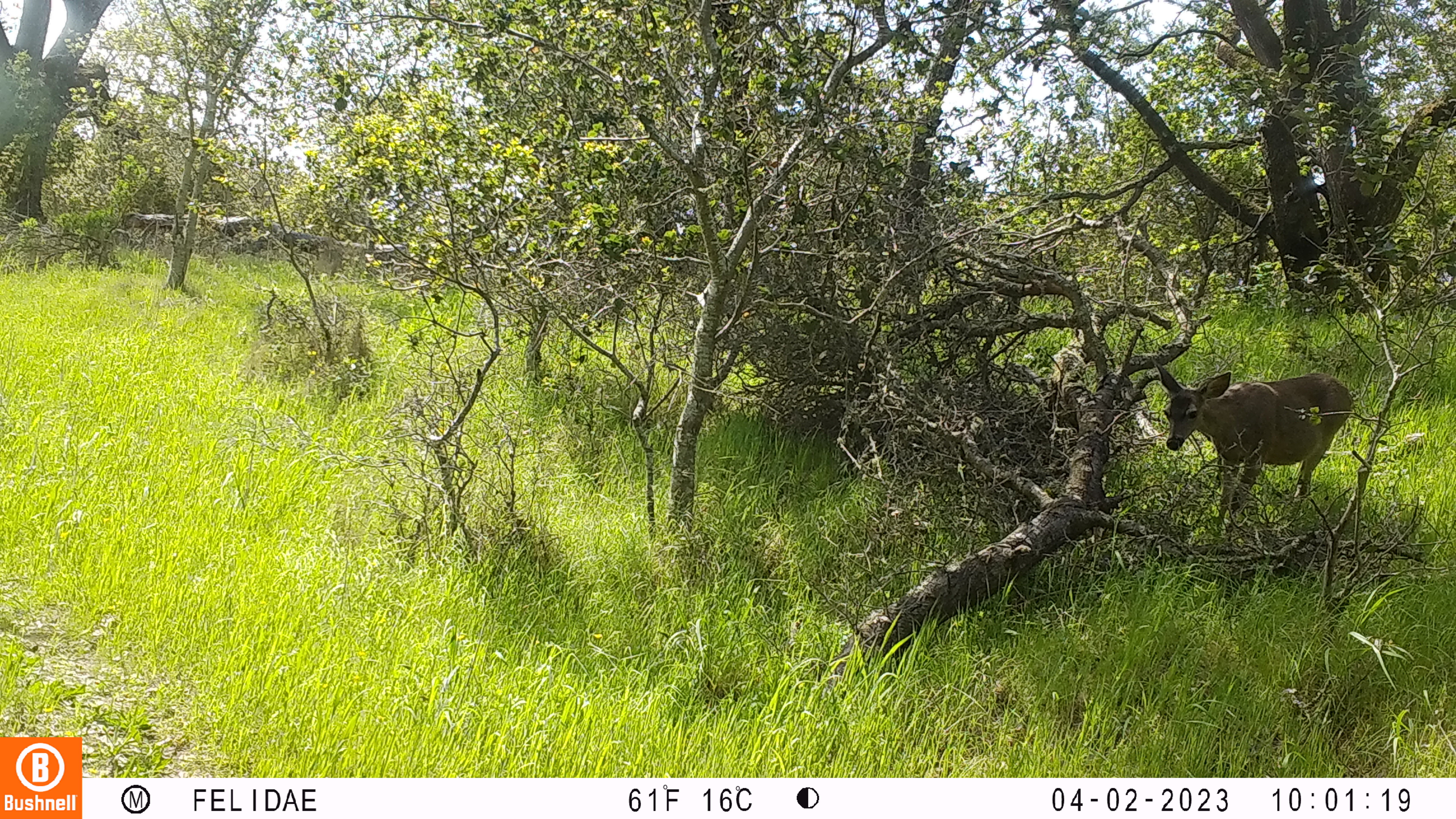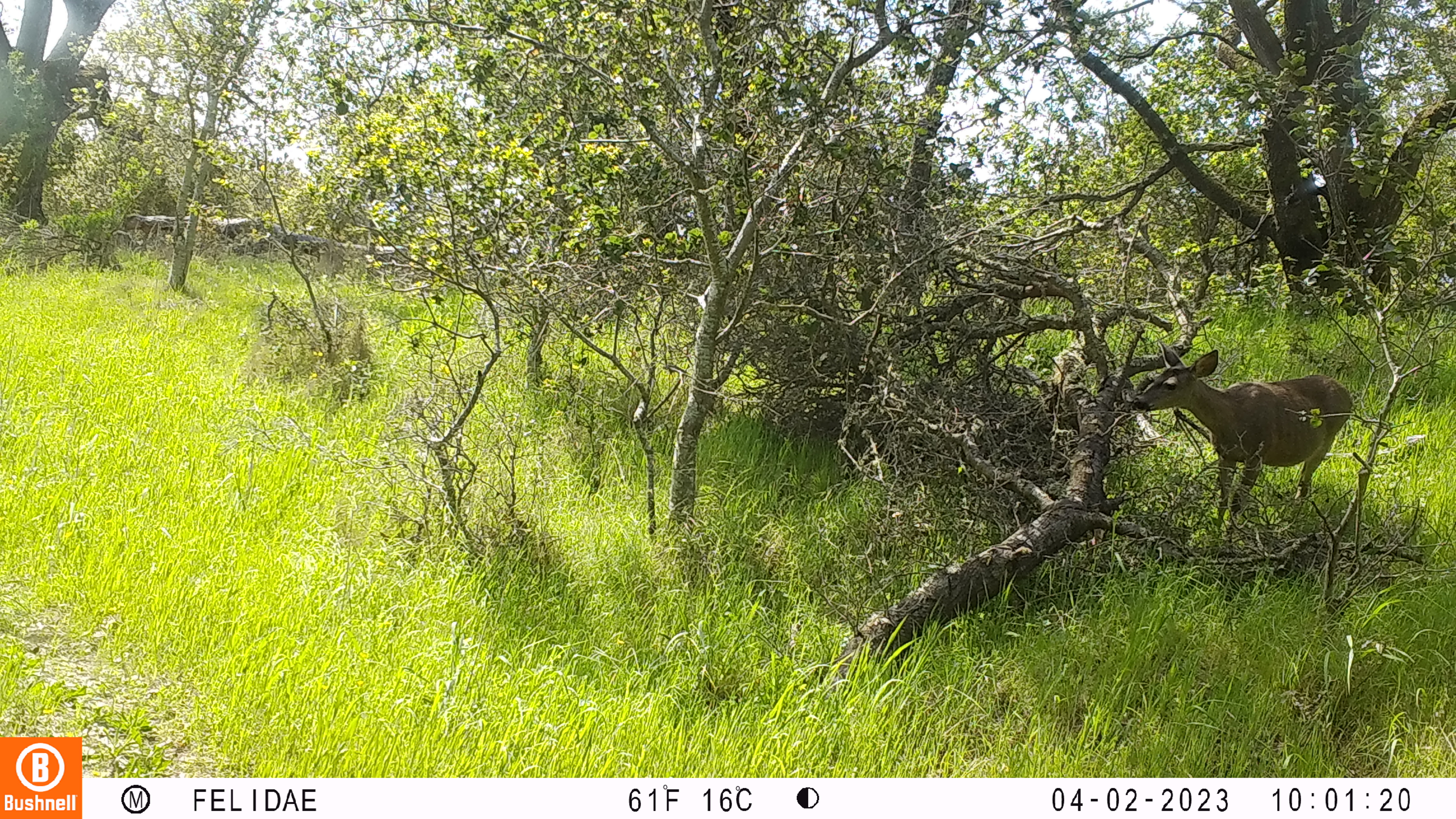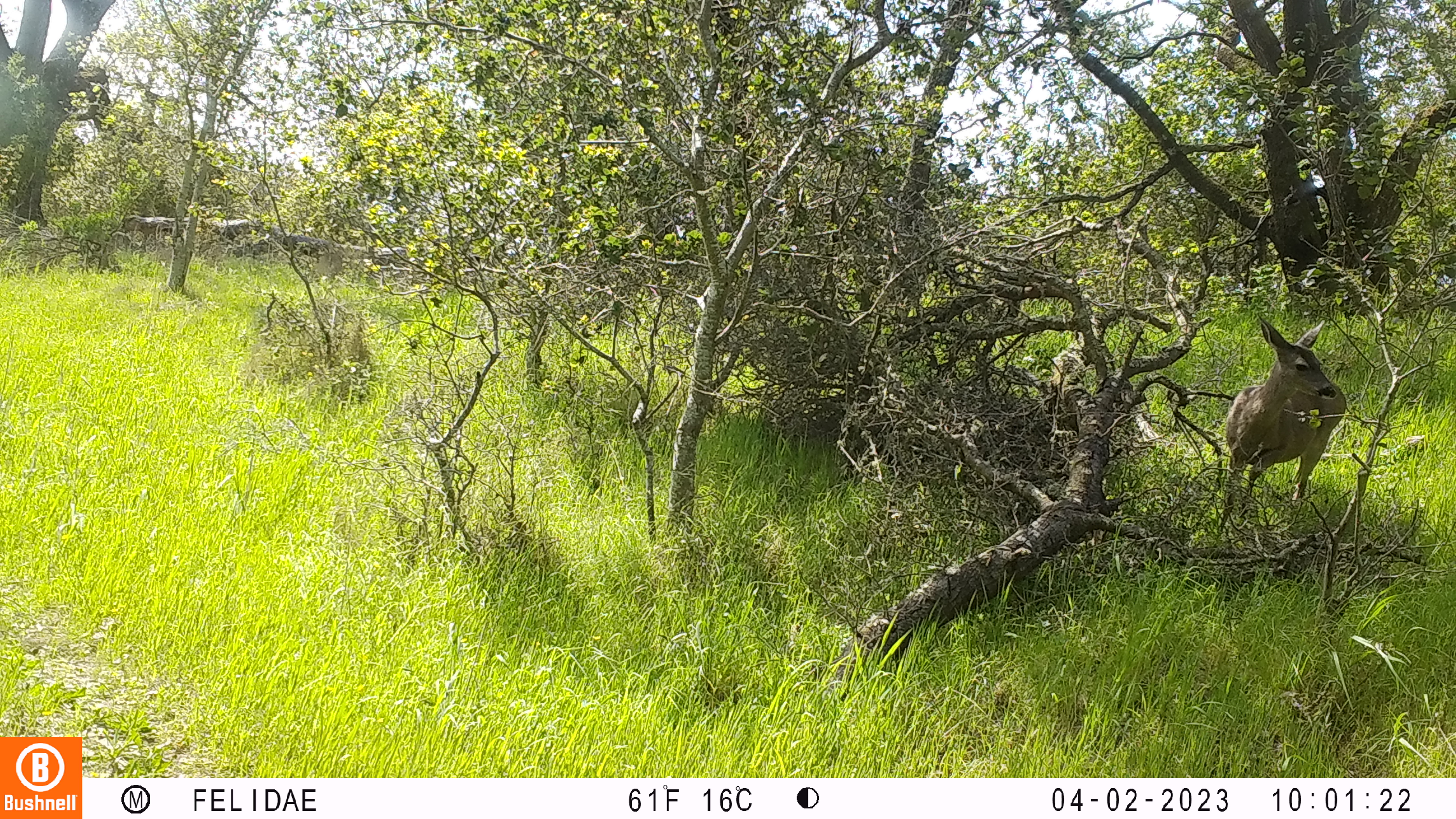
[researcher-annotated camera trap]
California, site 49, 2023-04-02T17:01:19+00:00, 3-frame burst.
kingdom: Animalia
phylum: Chordata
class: Mammalia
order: Artiodactyla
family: Cervidae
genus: Odocoileus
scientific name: Odocoileus hemionus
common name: mule deer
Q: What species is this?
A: Mule deer (Odocoileus hemionus).